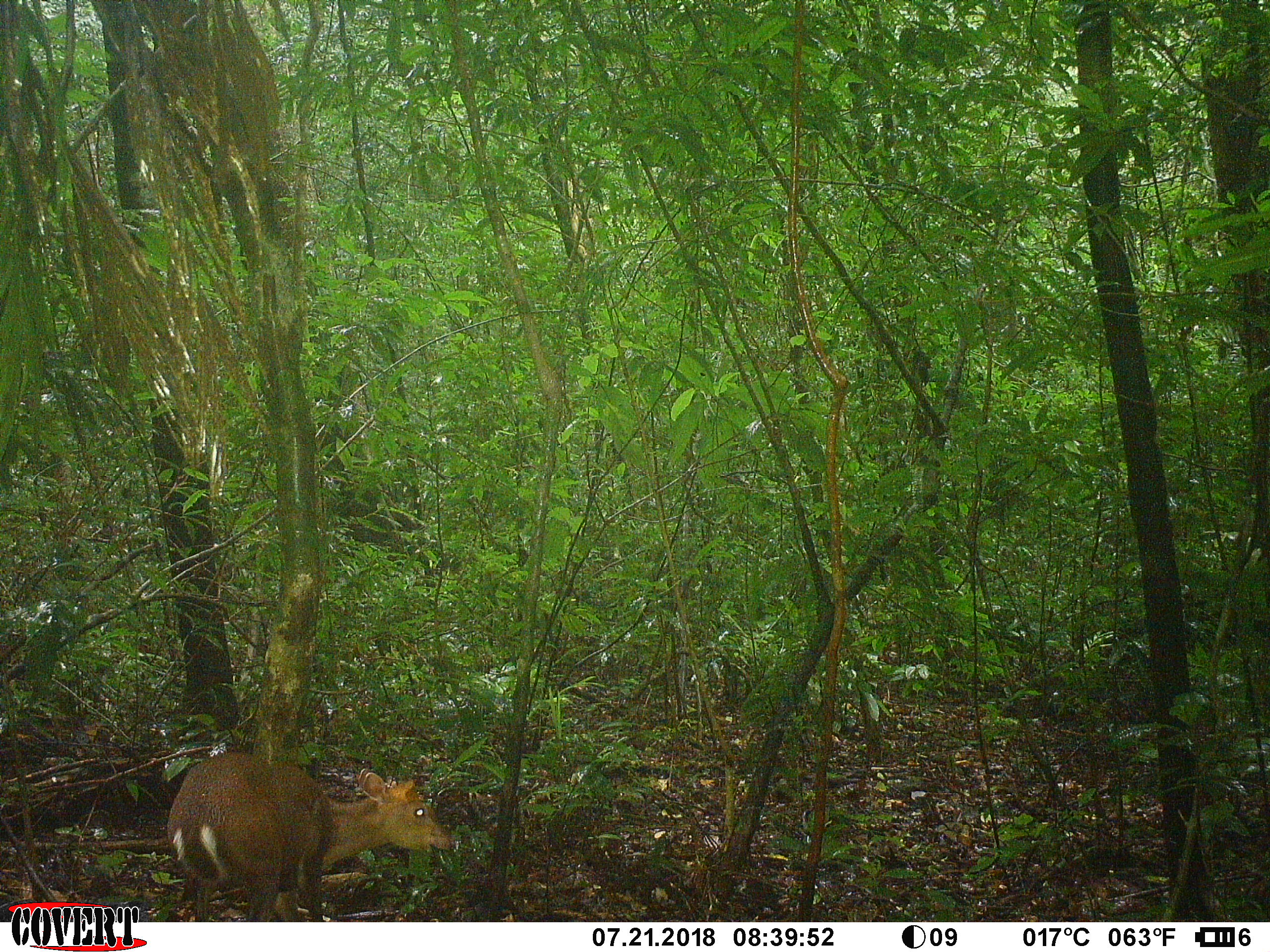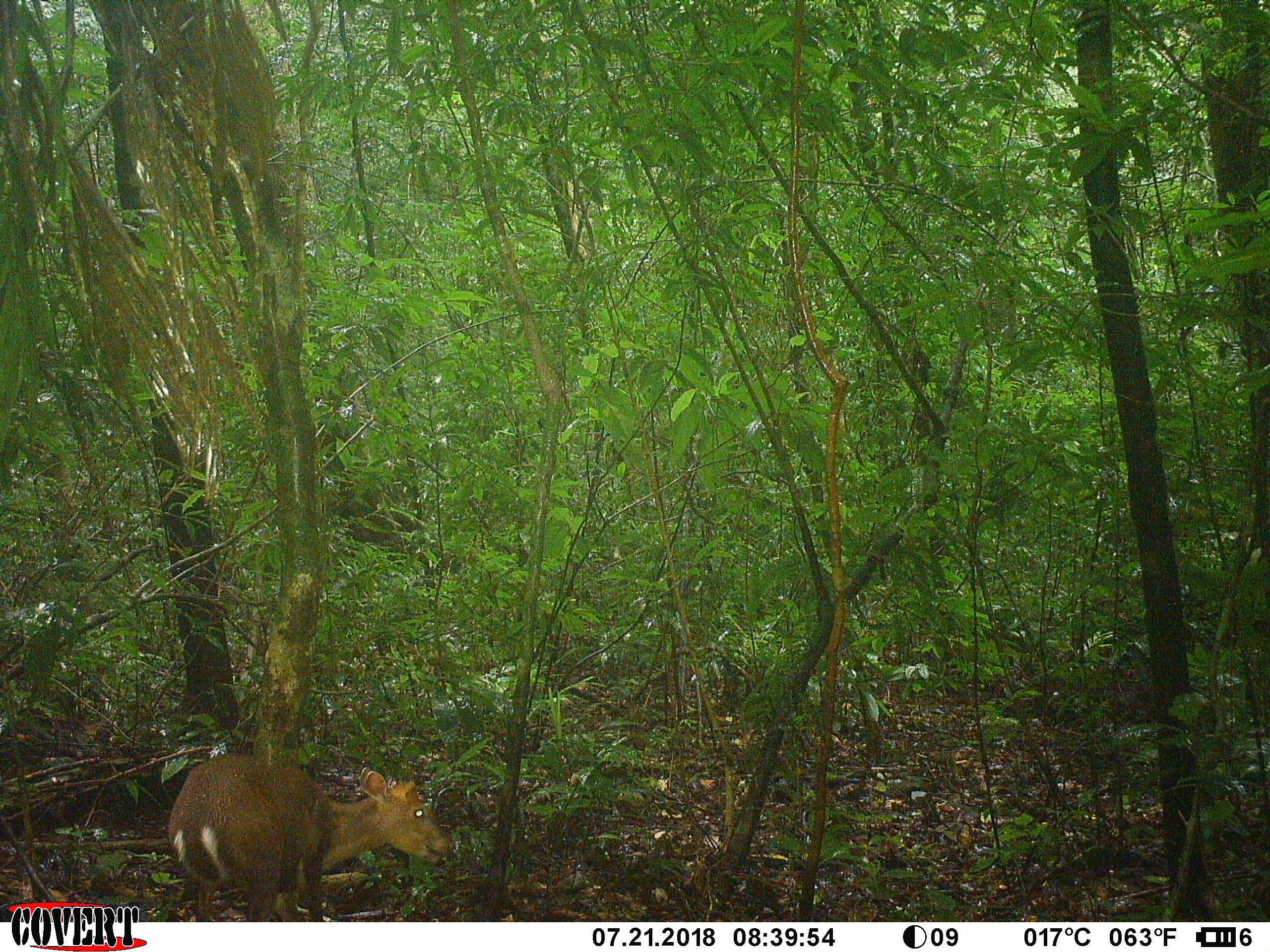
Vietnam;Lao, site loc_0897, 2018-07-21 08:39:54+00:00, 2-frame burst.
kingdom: Animalia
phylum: Chordata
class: Mammalia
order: Artiodactyla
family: Cervidae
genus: Muntiacus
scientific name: Muntiacus rooseveltorum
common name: roosevelt's muntjac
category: roosevelts muntjac group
Roosevelts muntjac group (roosevelt's muntjac) (Muntiacus rooseveltorum). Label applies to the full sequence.